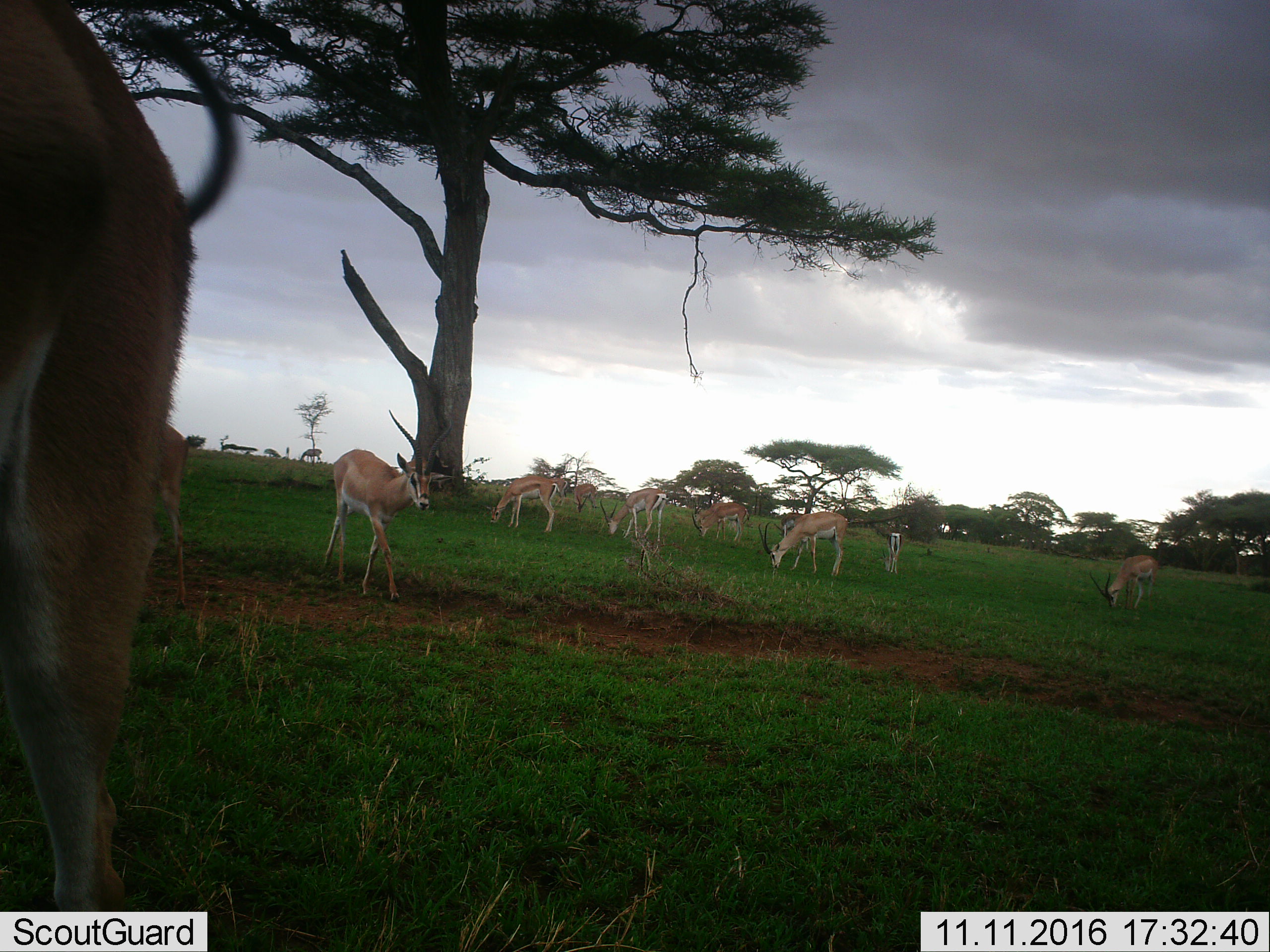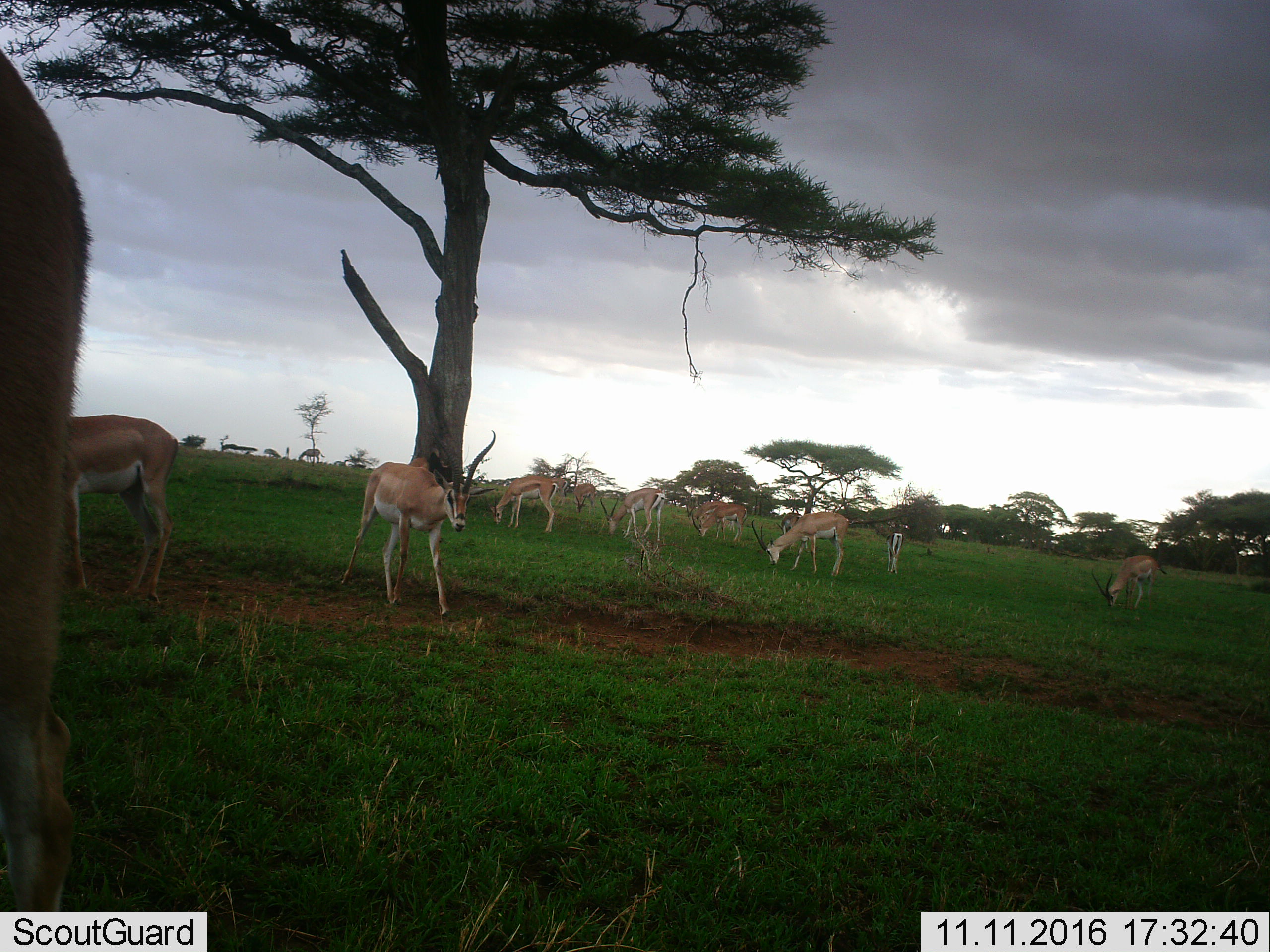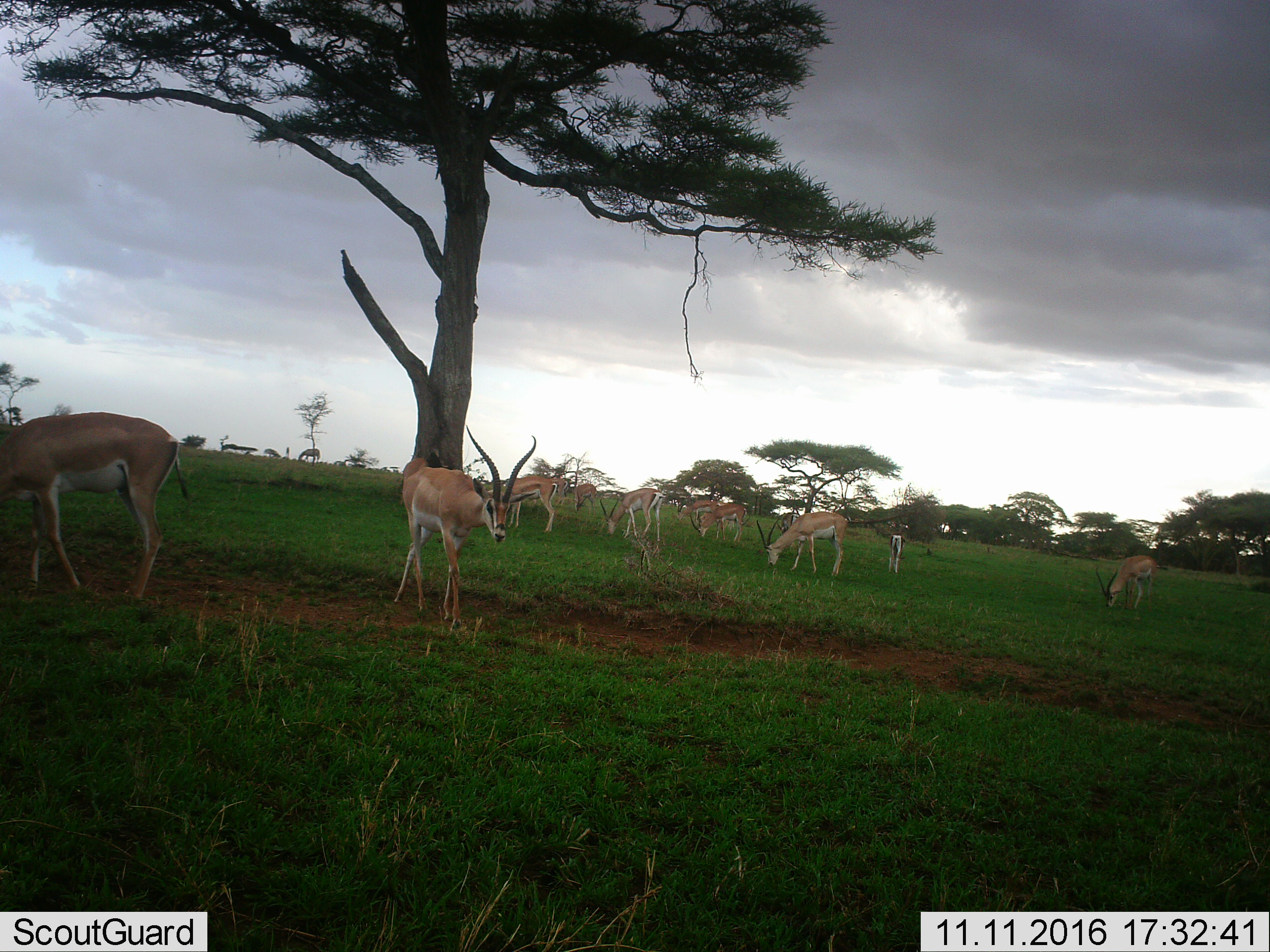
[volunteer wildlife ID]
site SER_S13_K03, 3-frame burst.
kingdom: Animalia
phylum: Chordata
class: Mammalia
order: Artiodactyla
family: Bovidae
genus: Nanger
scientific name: Nanger granti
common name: grant's gazelle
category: gazellegrants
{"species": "gazellegrants (grant's gazelle) (Nanger granti)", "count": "11-50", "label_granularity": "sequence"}